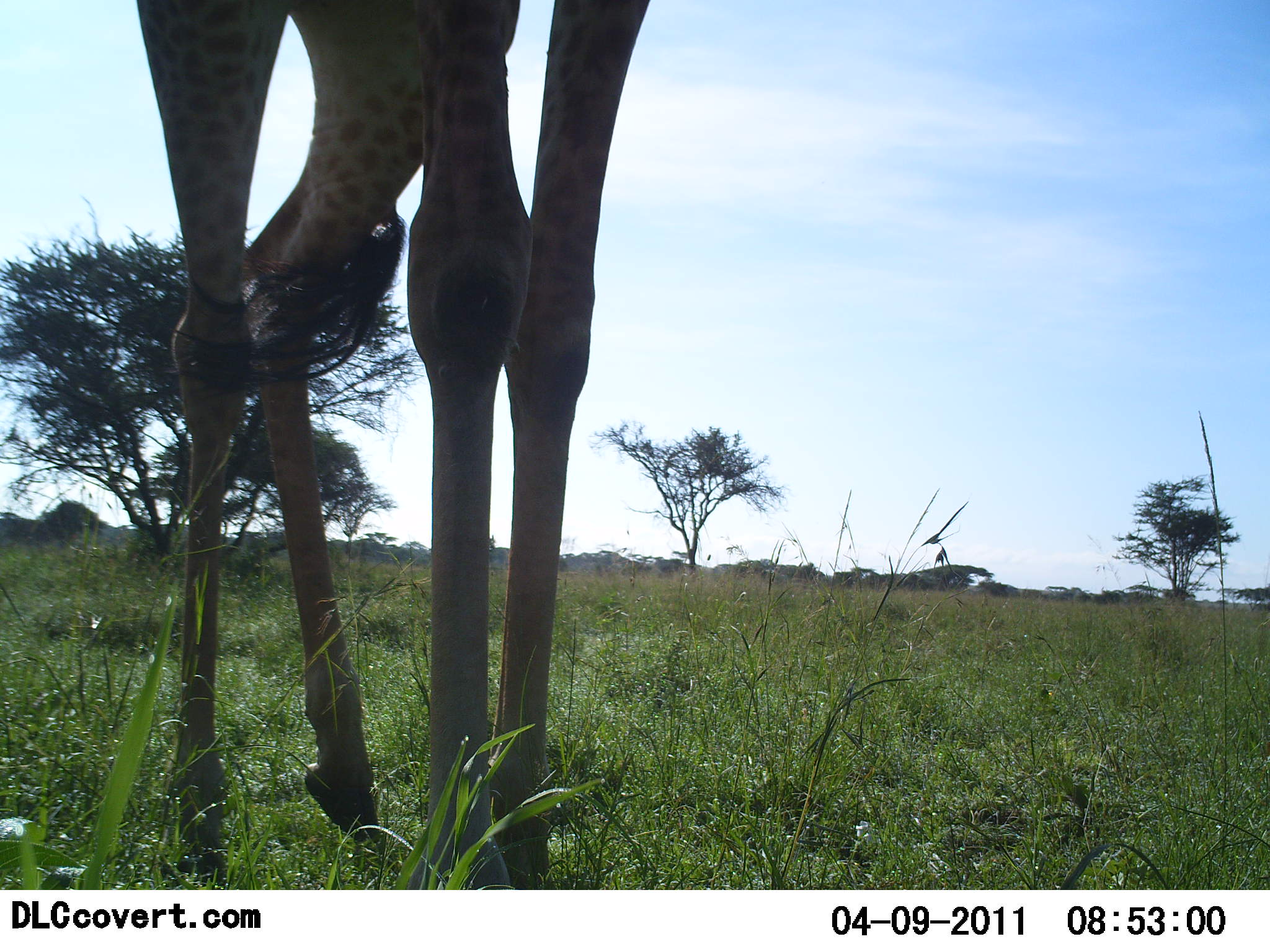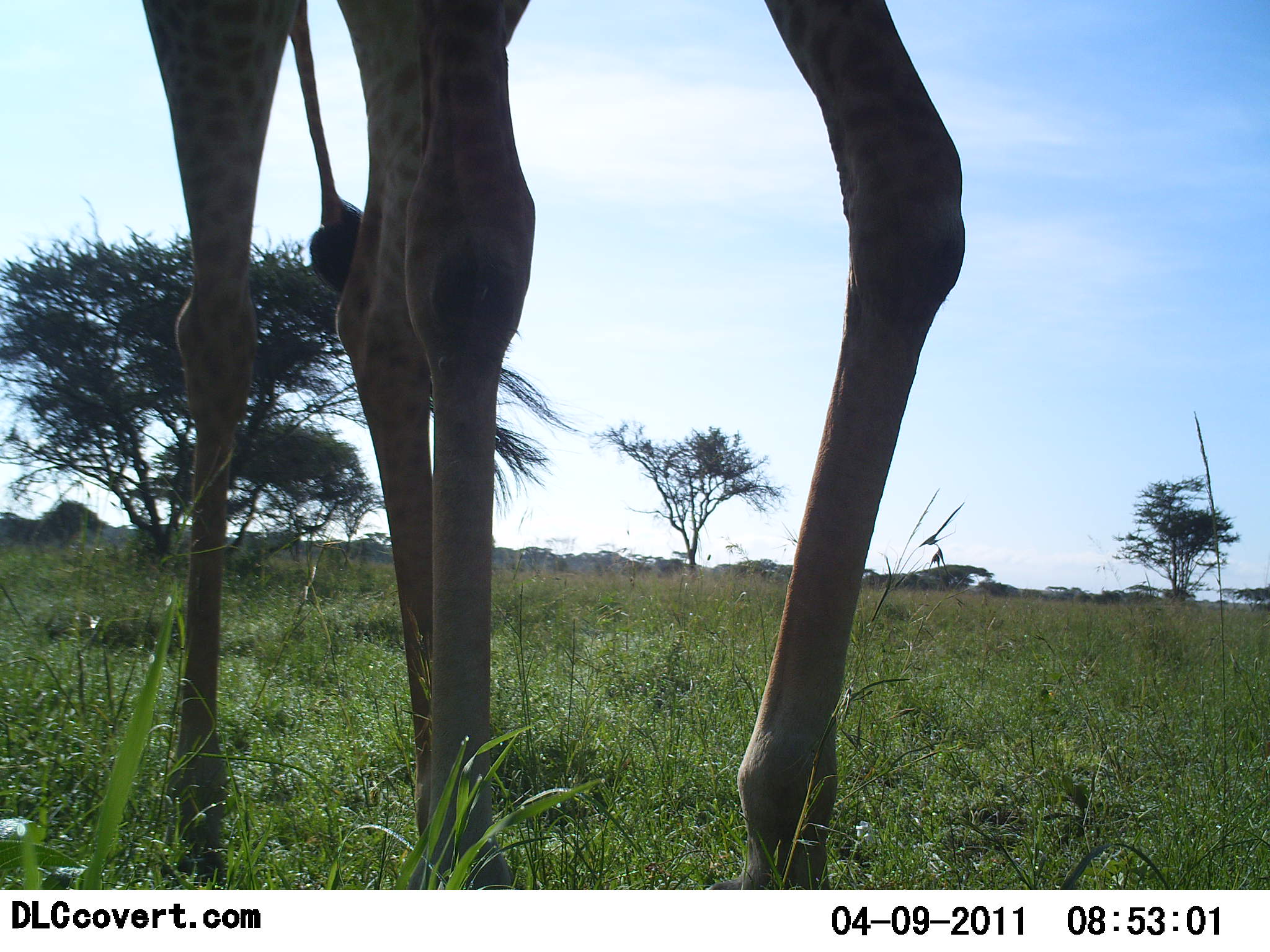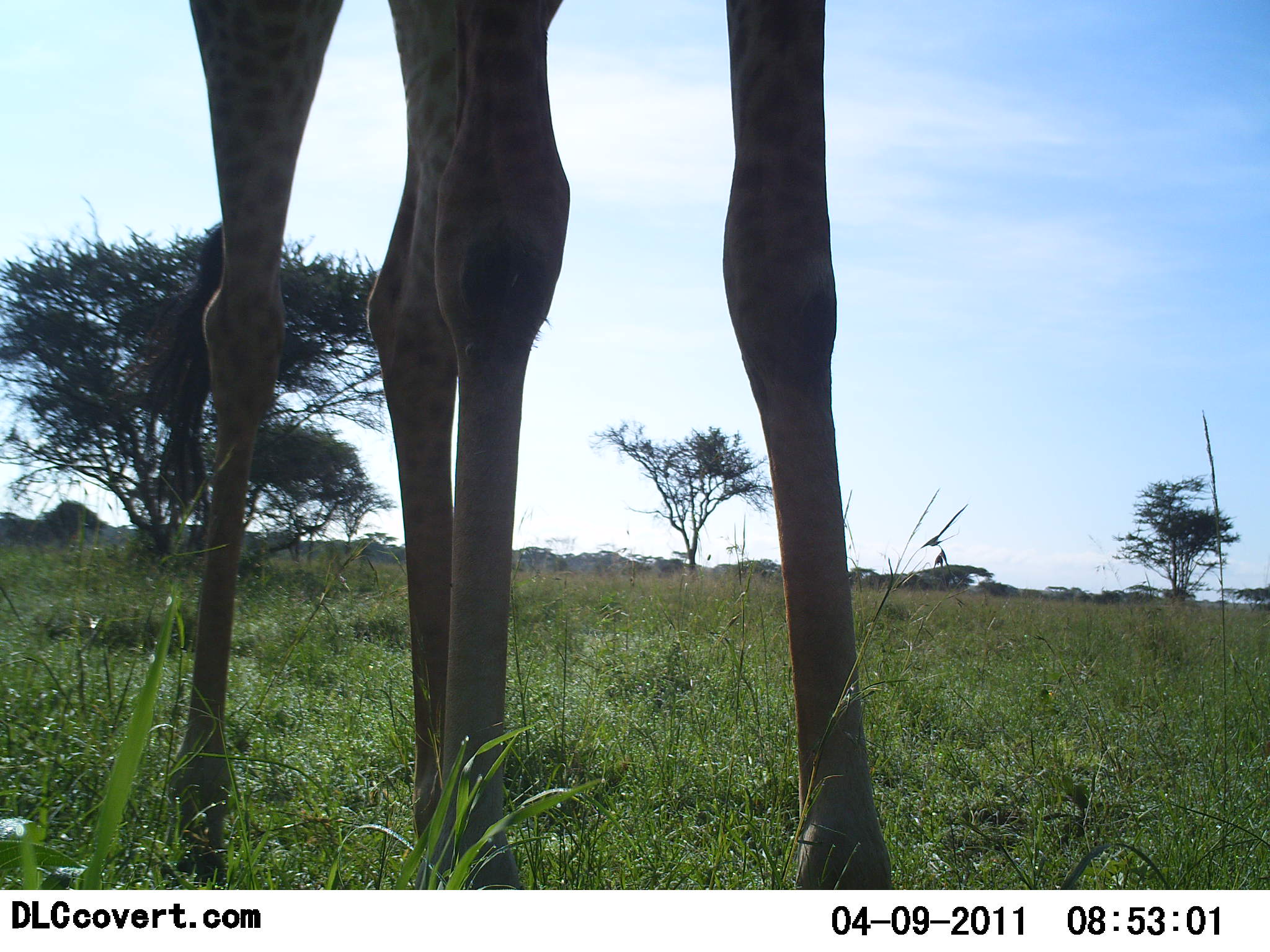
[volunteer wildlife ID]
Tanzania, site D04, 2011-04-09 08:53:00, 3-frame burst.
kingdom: Animalia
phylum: Chordata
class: Mammalia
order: Artiodactyla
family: Giraffidae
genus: Giraffa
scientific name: Giraffa camelopardalis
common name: giraffe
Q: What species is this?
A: Giraffe (Giraffa camelopardalis).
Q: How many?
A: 1.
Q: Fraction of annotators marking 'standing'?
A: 42%.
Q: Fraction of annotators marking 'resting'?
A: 0%.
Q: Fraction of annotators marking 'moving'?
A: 67%.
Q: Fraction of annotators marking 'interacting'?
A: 0%.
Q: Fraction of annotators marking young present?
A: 0%.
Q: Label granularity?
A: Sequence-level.